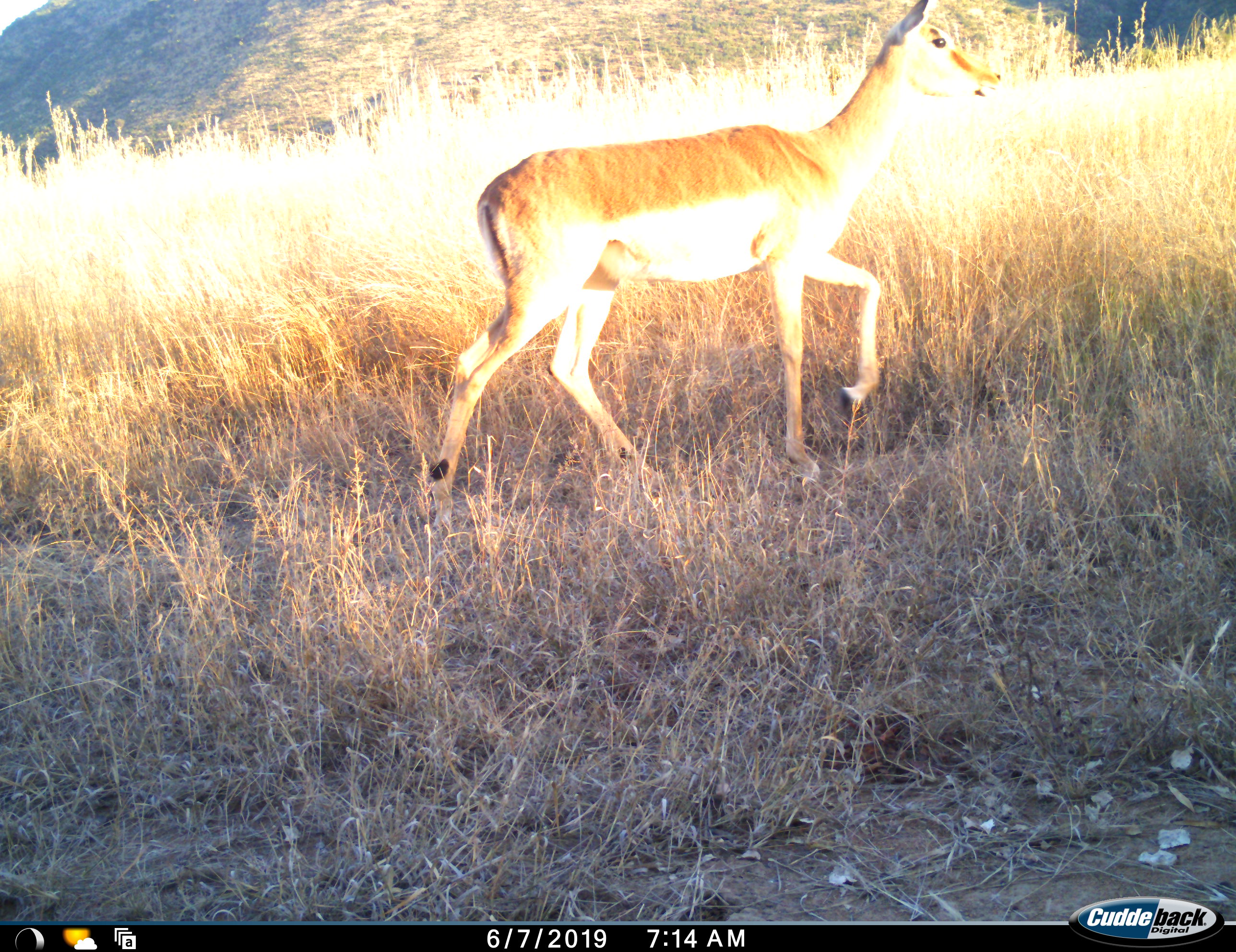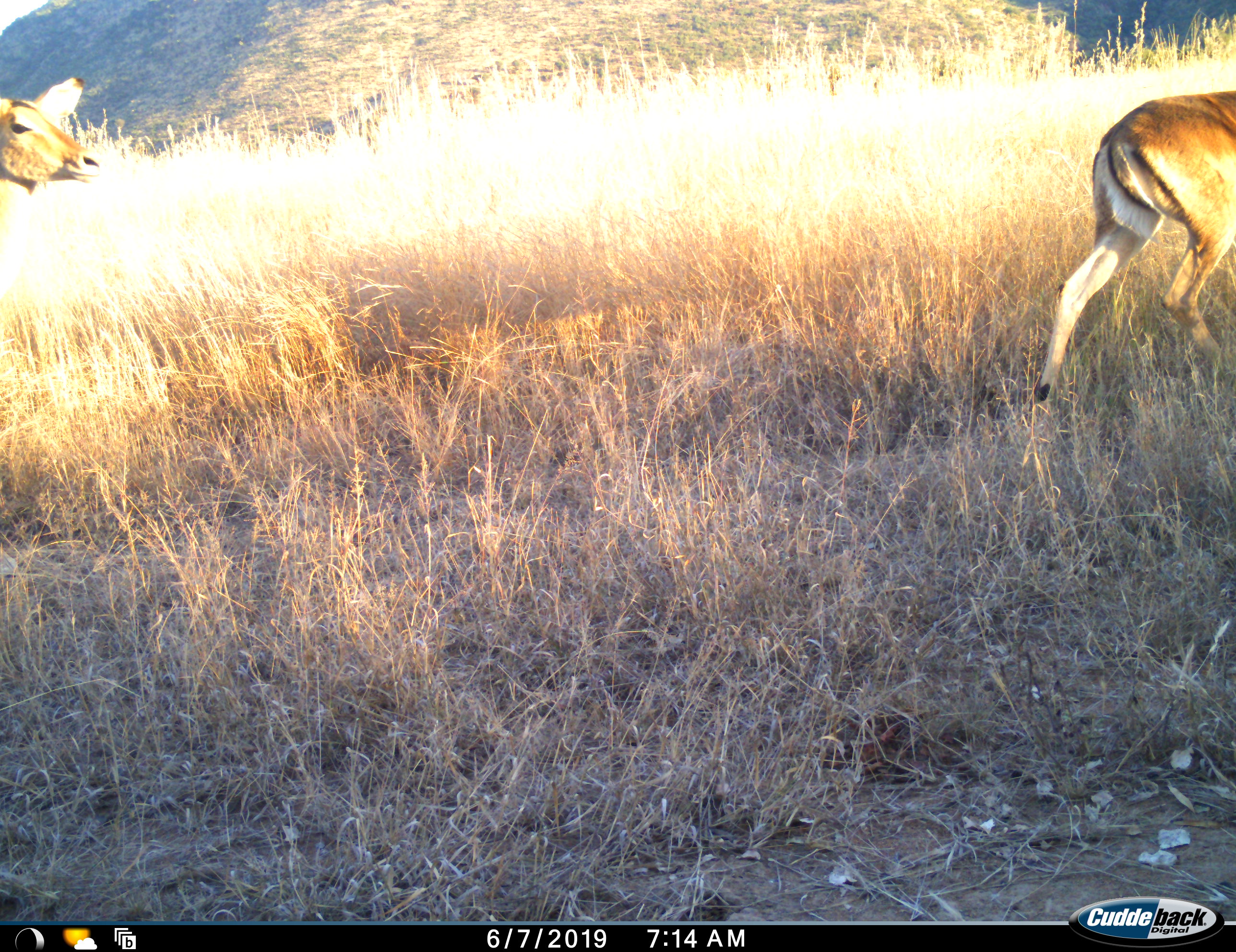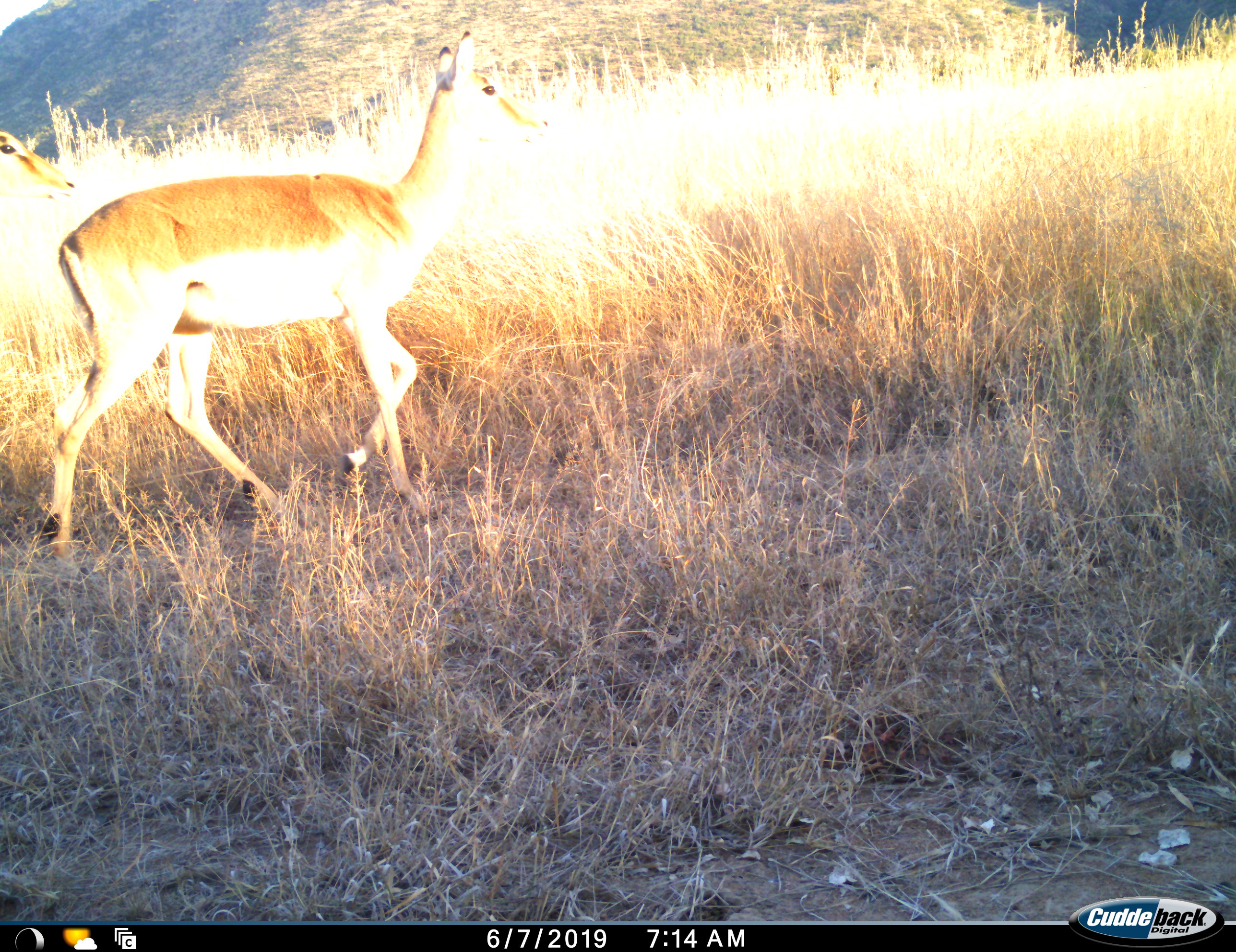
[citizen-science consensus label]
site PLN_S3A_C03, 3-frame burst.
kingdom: Animalia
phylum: Chordata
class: Mammalia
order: Artiodactyla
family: Bovidae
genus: Aepyceros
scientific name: Aepyceros melampus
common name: impala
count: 3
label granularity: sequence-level